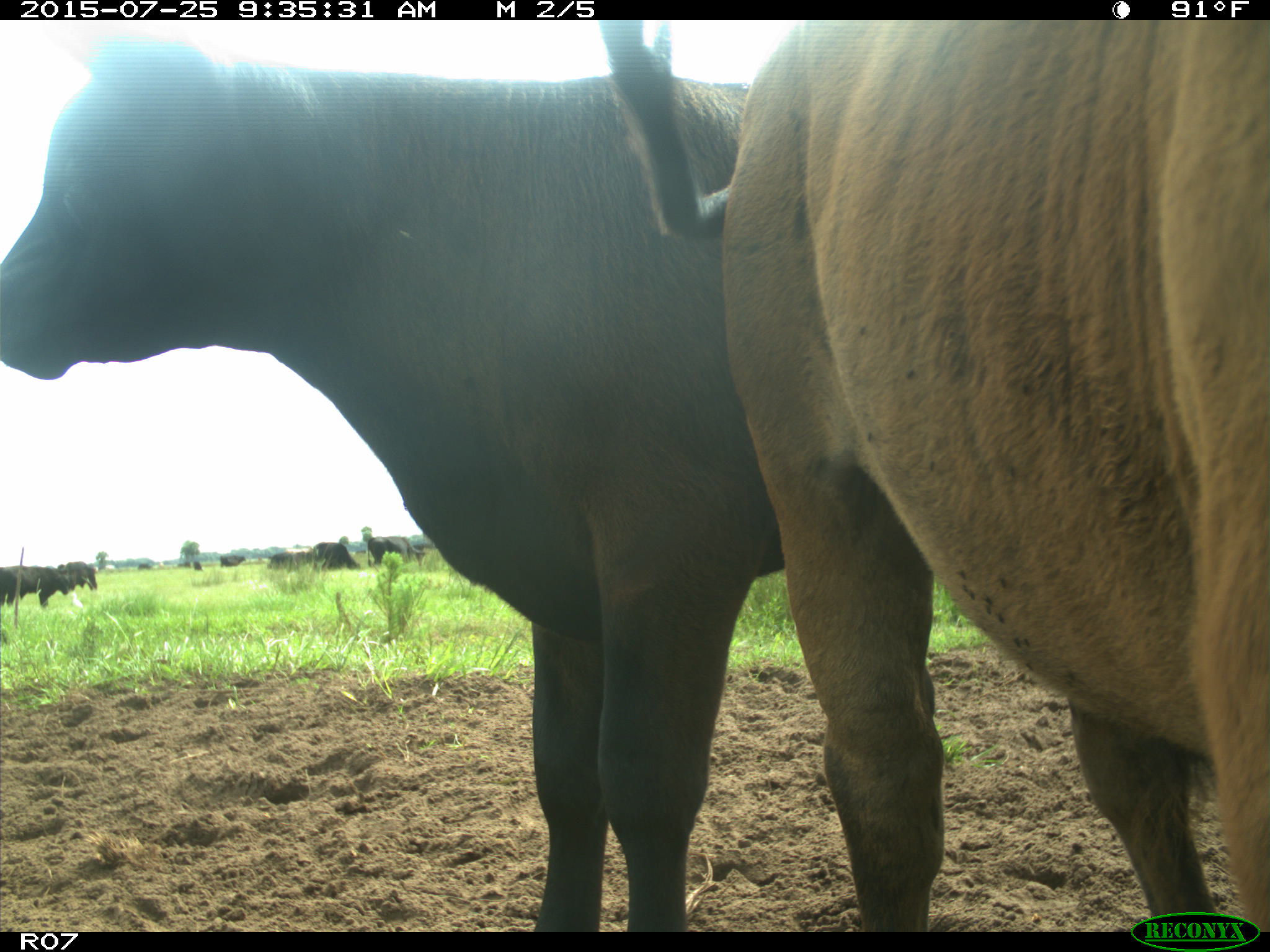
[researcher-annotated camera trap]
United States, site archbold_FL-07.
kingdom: Animalia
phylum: Chordata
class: Mammalia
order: Artiodactyla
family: Bovidae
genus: Bos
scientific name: Bos taurus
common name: domestic cow